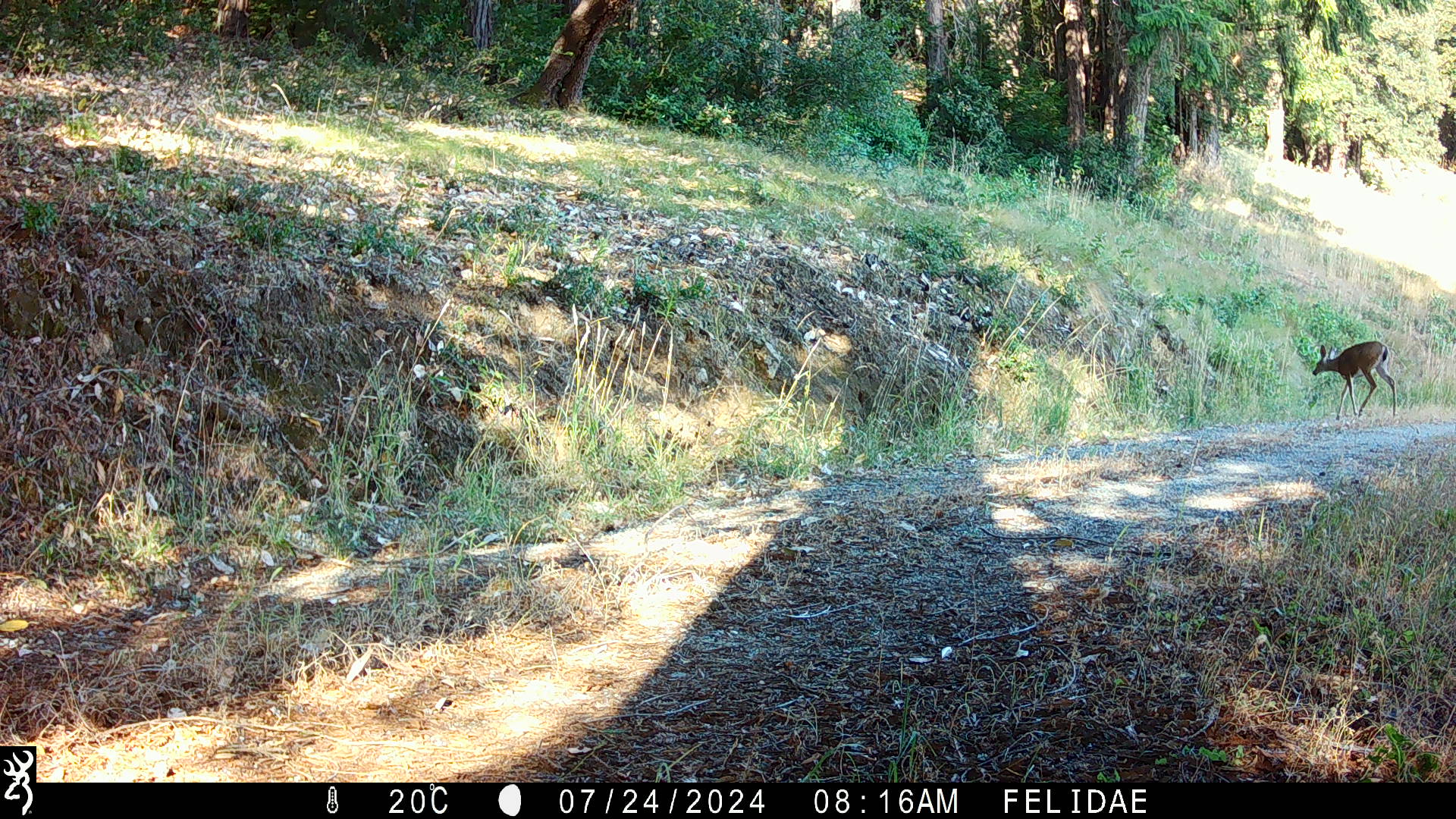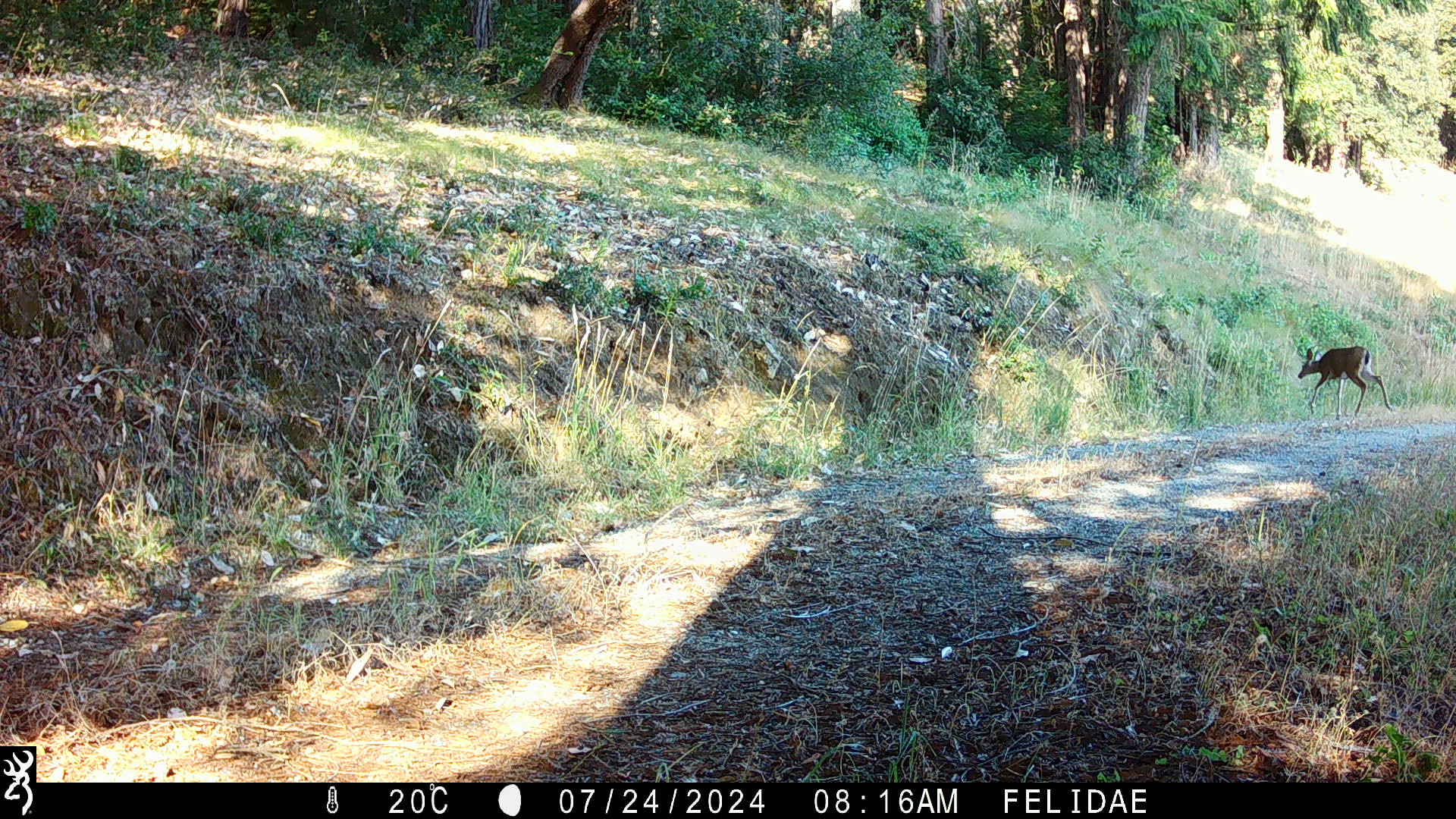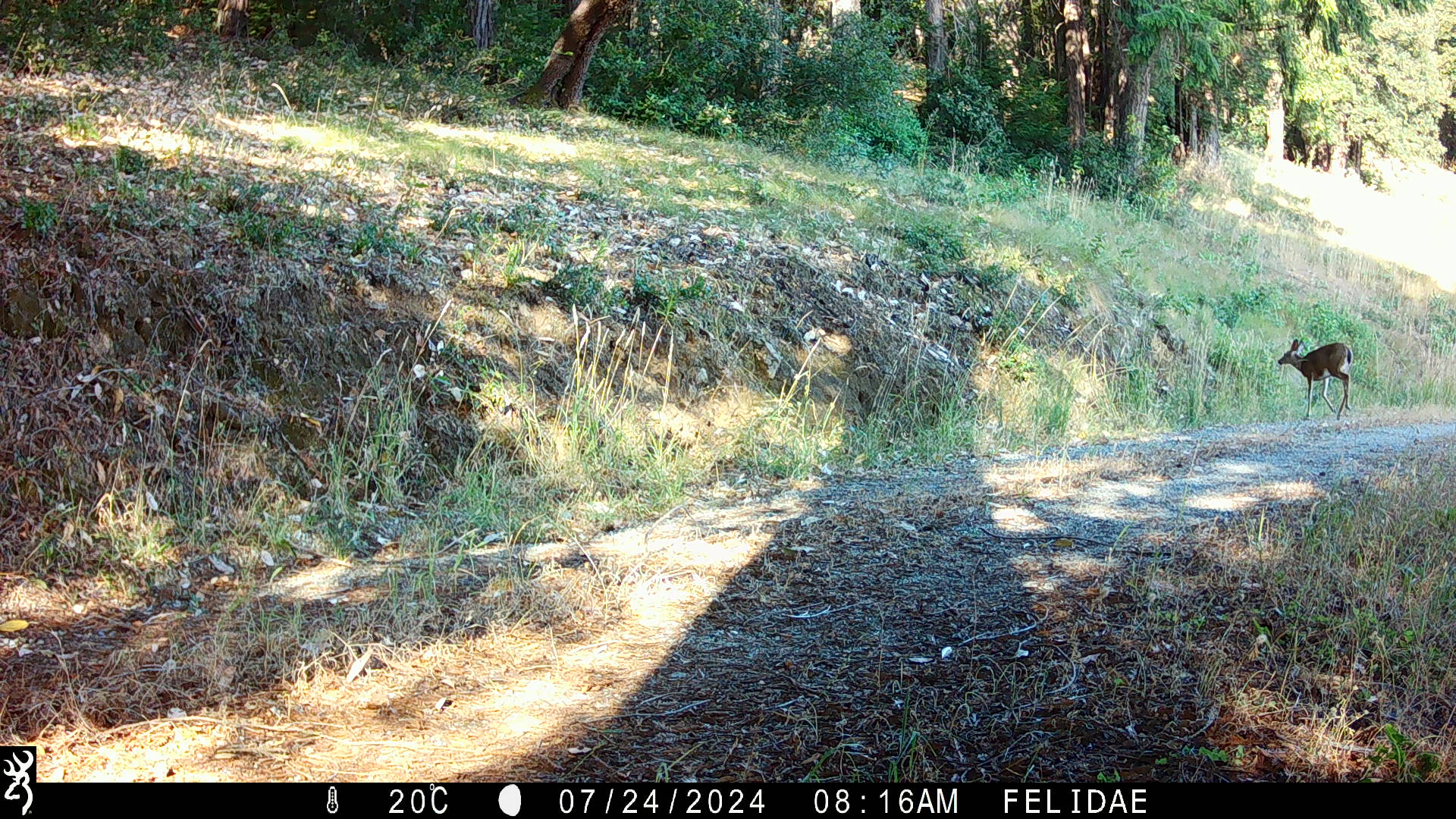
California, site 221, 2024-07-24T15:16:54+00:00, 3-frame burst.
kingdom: Animalia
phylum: Chordata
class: Mammalia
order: Artiodactyla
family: Cervidae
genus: Odocoileus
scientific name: Odocoileus hemionus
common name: mule deer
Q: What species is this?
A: Mule deer (Odocoileus hemionus).